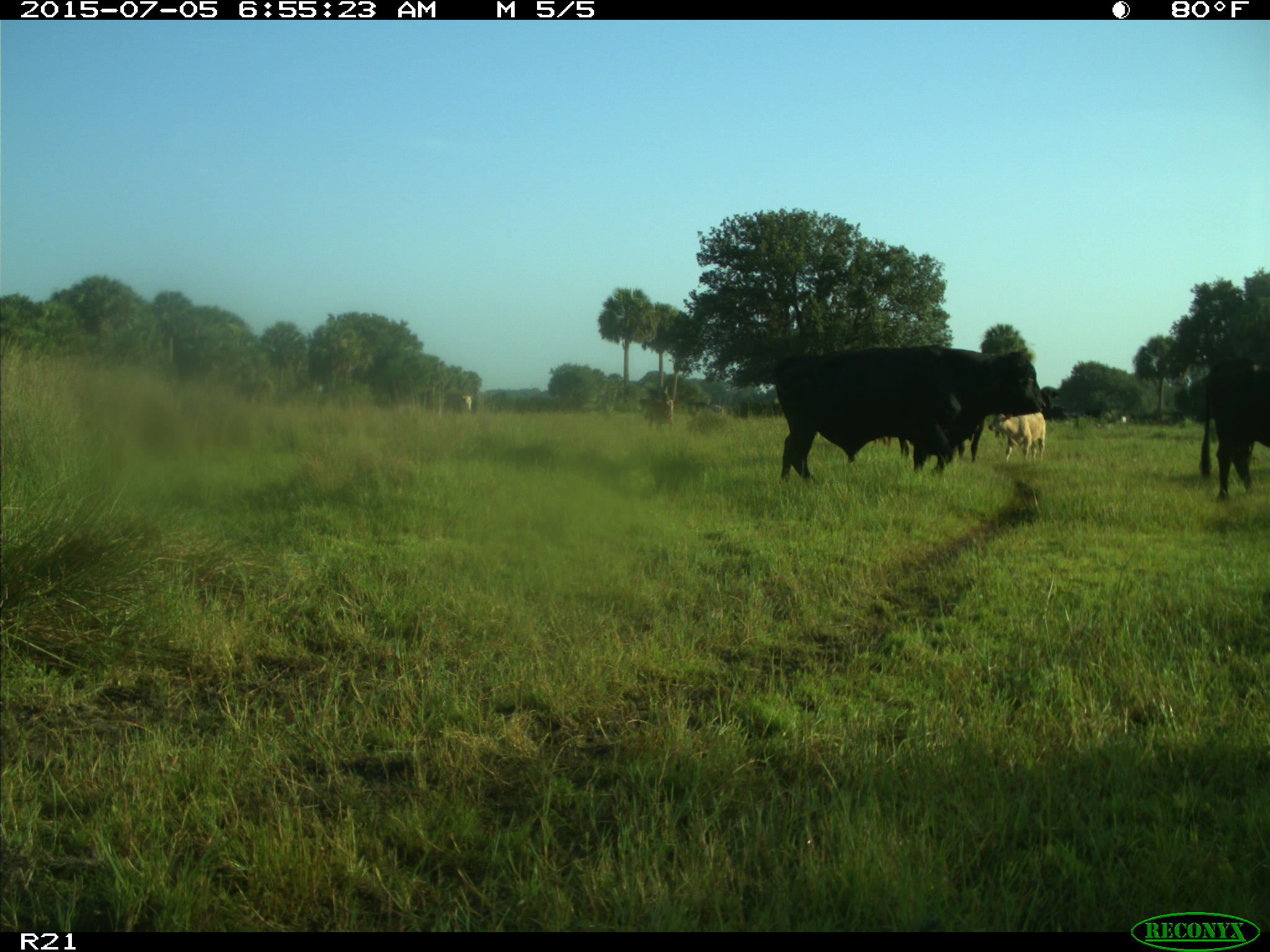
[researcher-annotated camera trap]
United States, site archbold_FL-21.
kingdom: Animalia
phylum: Chordata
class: Mammalia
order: Artiodactyla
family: Bovidae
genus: Bos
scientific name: Bos taurus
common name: domestic cow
Bos taurus (domestic cow).